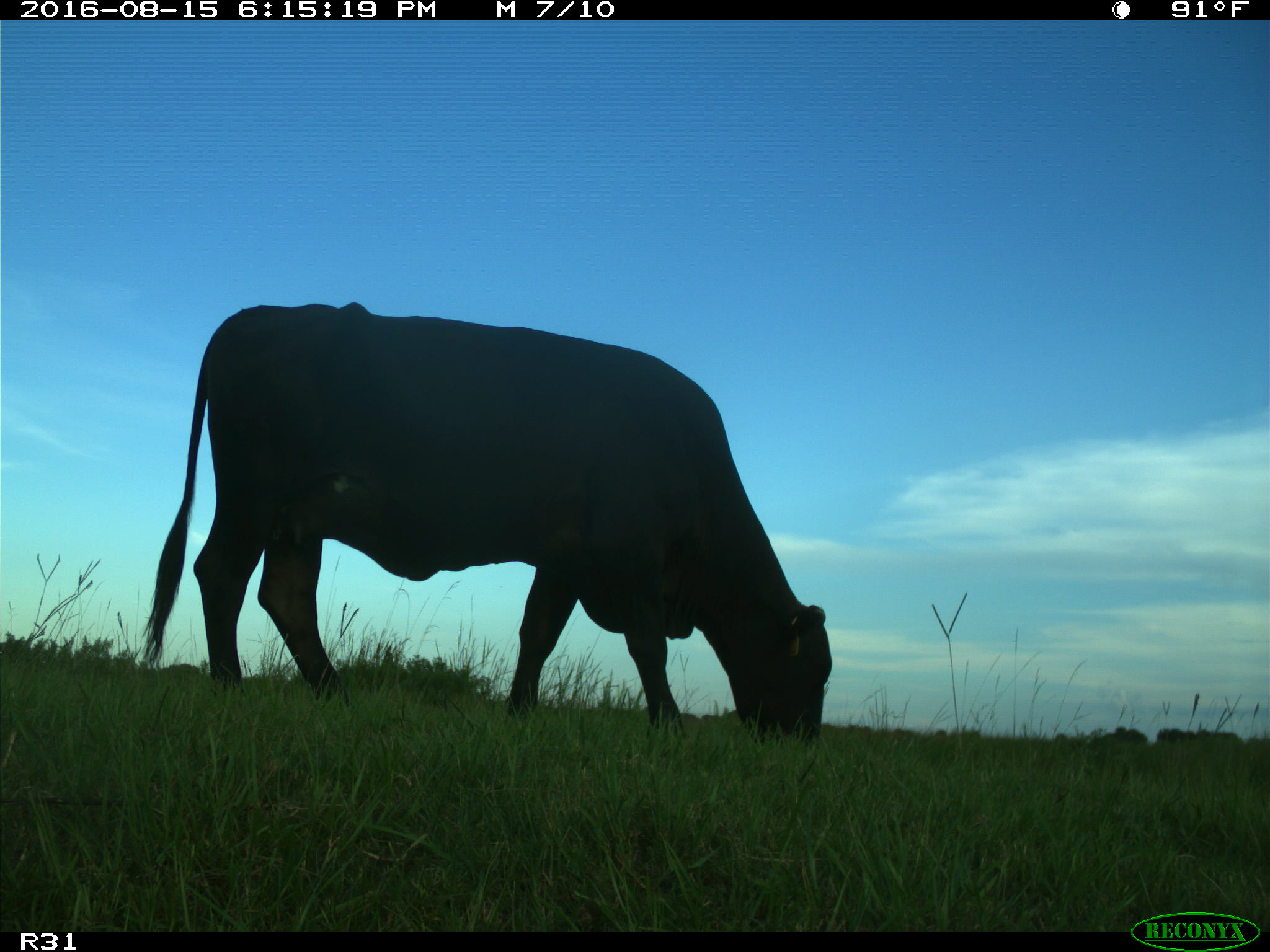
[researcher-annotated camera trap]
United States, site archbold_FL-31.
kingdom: Animalia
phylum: Chordata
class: Mammalia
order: Artiodactyla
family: Bovidae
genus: Bos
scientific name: Bos taurus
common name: domestic cow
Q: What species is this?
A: Bos taurus (domestic cow).